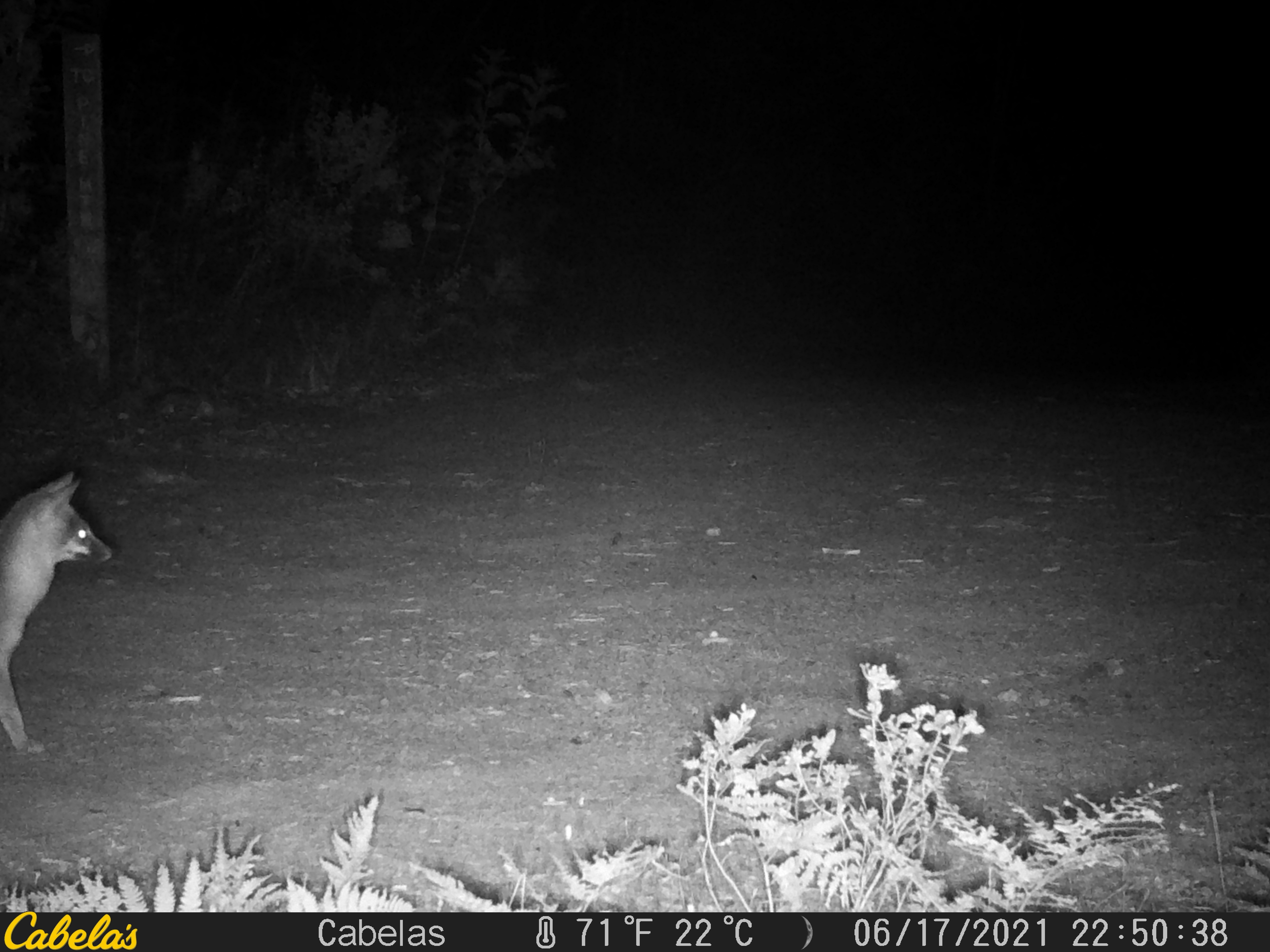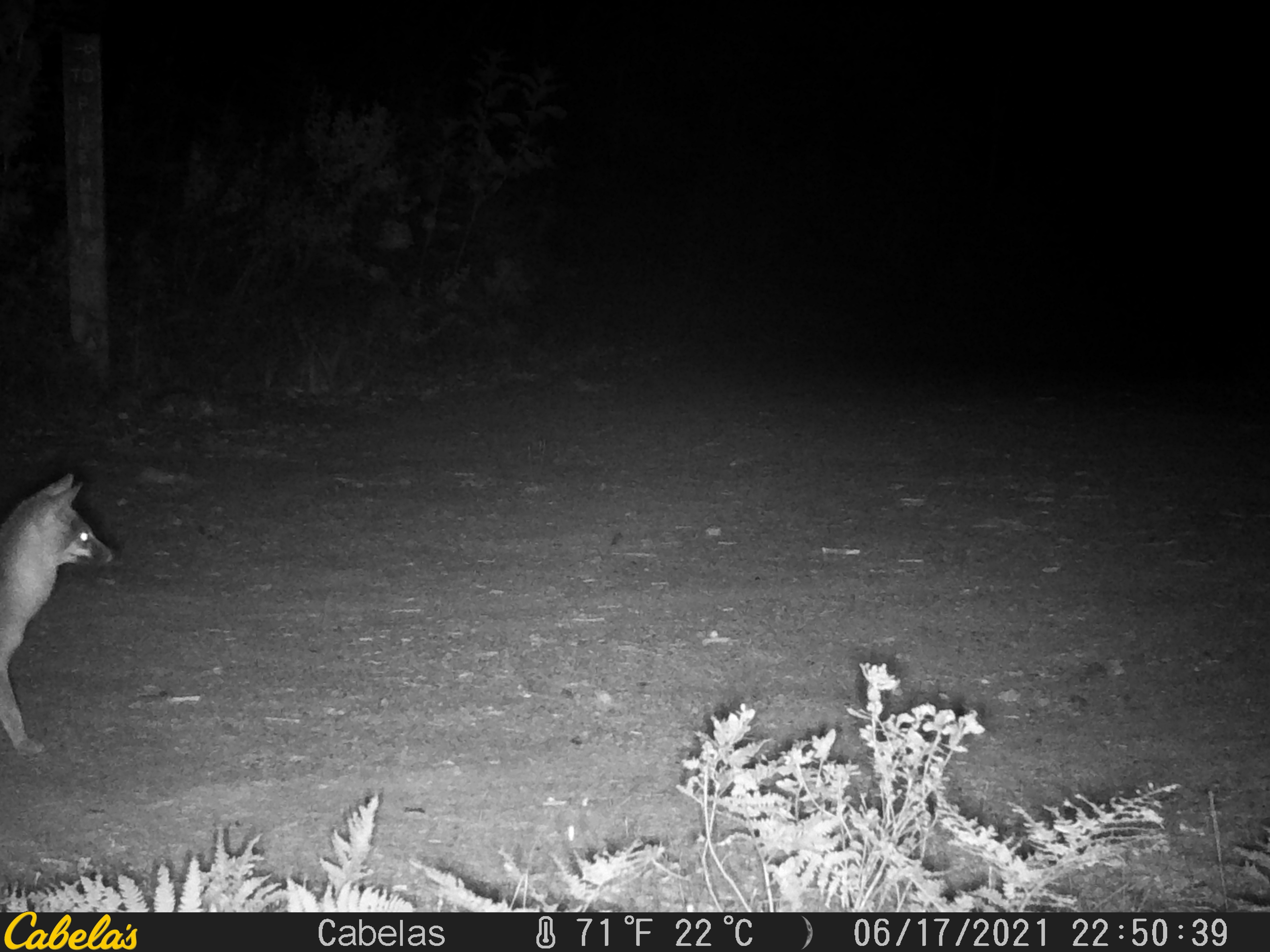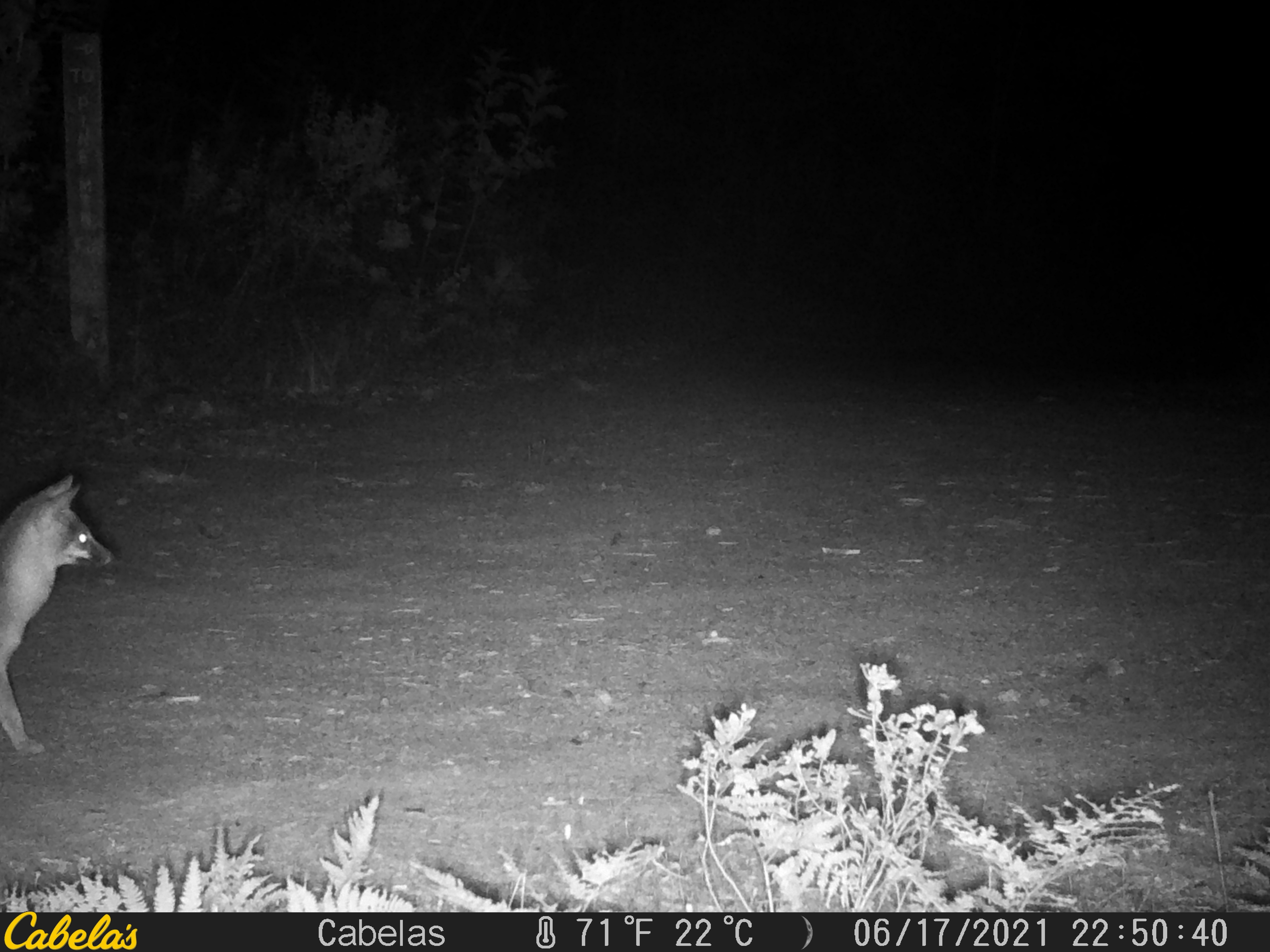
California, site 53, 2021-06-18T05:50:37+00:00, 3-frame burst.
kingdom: Animalia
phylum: Chordata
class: Mammalia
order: Carnivora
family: Canidae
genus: Urocyon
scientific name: Urocyon cinereoargenteus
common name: gray fox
Gray fox (Urocyon cinereoargenteus).